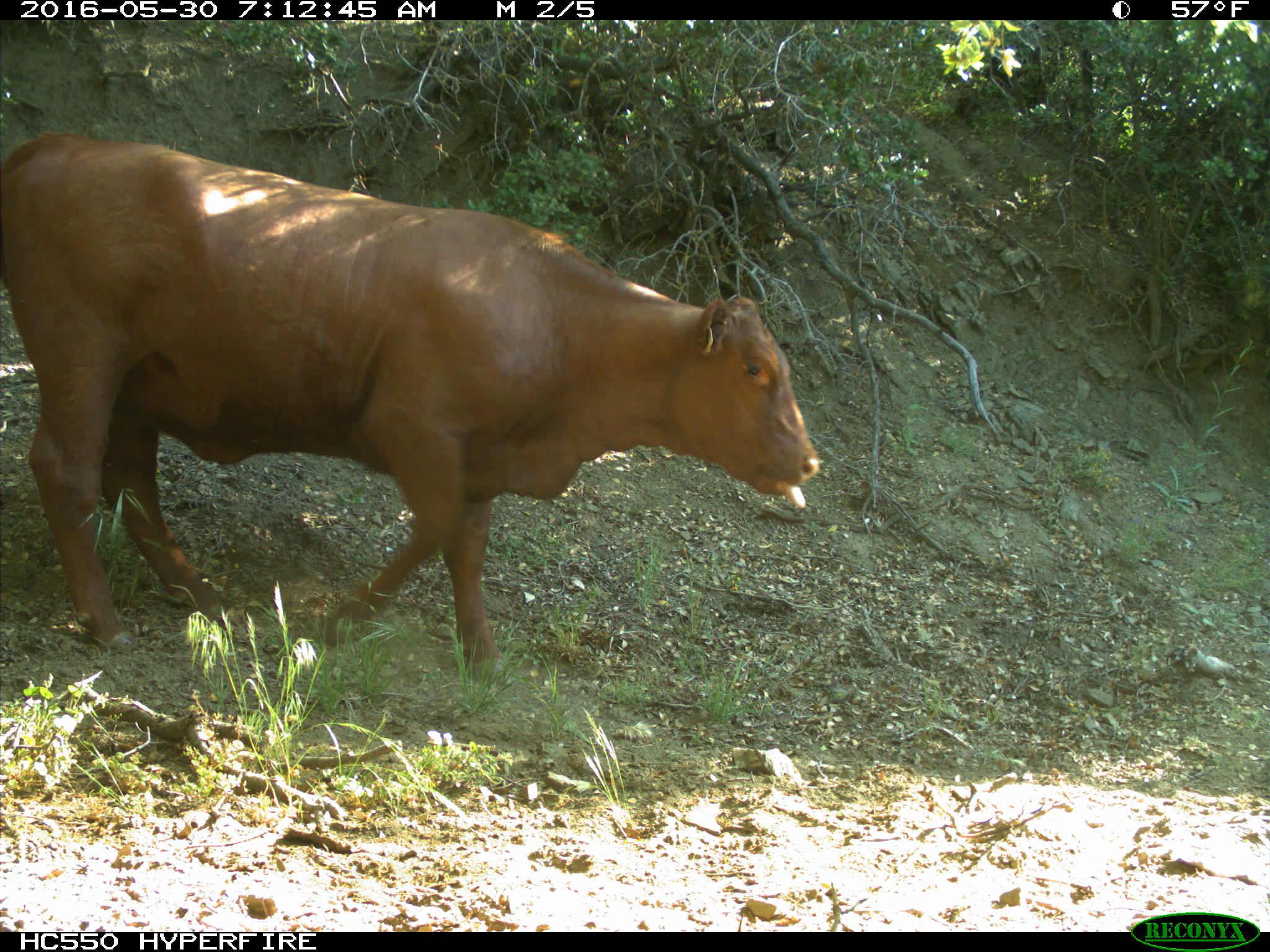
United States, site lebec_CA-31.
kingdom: Animalia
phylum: Chordata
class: Mammalia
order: Artiodactyla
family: Bovidae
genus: Bos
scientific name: Bos taurus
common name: domestic cow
Bos taurus (domestic cow).